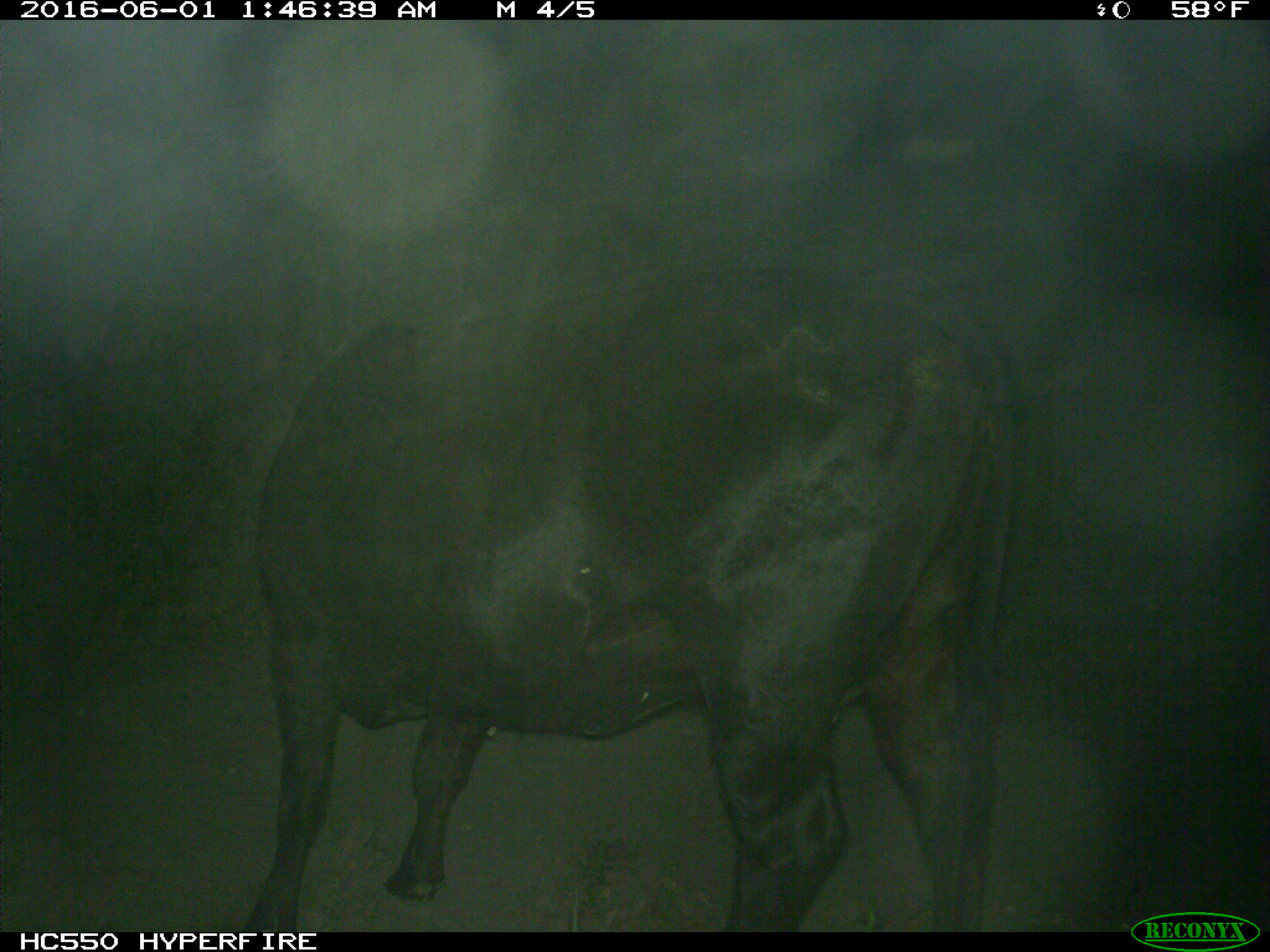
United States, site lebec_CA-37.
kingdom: Animalia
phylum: Chordata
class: Mammalia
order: Artiodactyla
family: Bovidae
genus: Bos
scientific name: Bos taurus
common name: domestic cow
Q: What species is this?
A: Bos taurus (domestic cow).